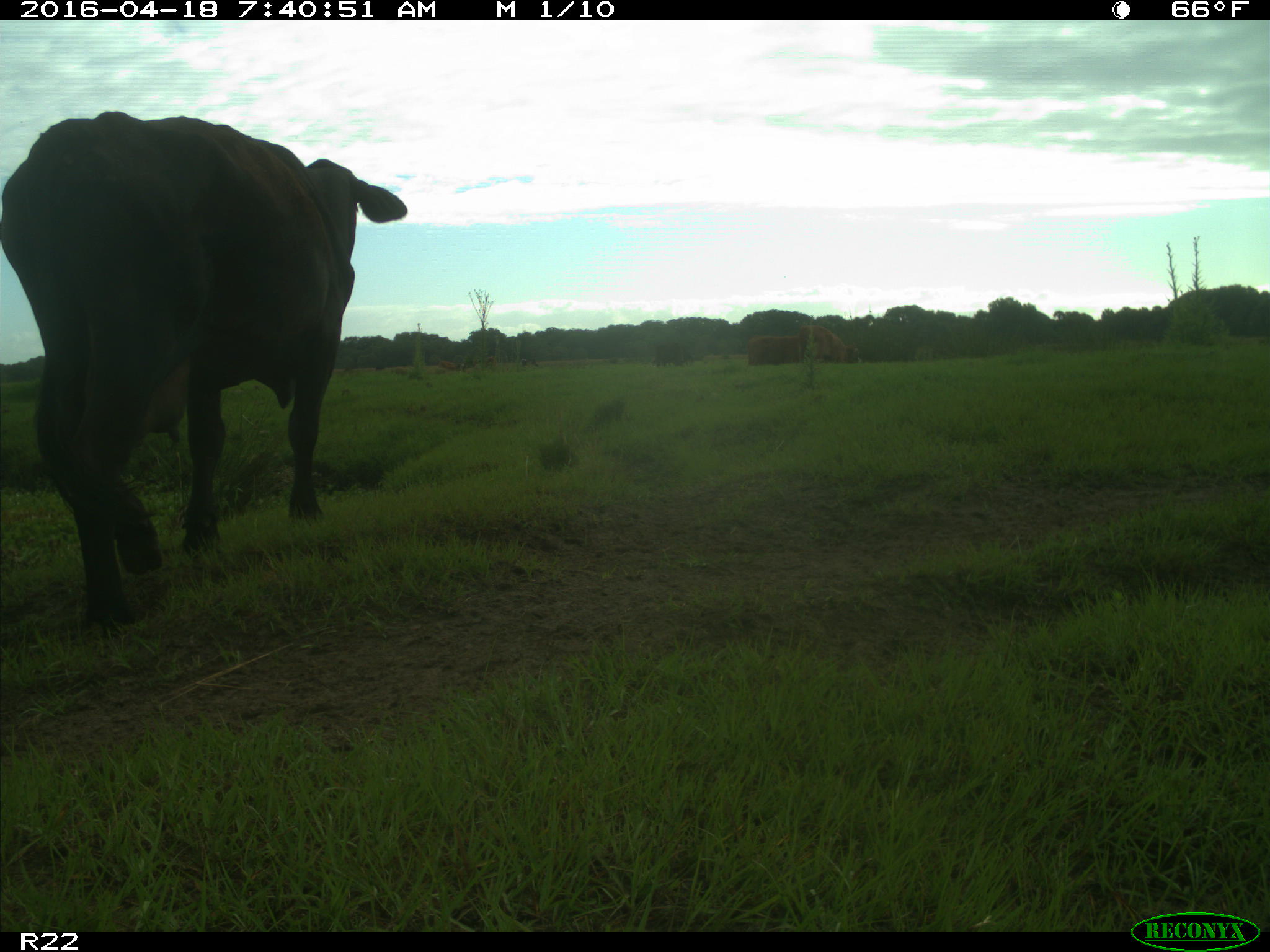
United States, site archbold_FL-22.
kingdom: Animalia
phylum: Chordata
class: Mammalia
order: Artiodactyla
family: Bovidae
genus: Bos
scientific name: Bos taurus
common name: domestic cow